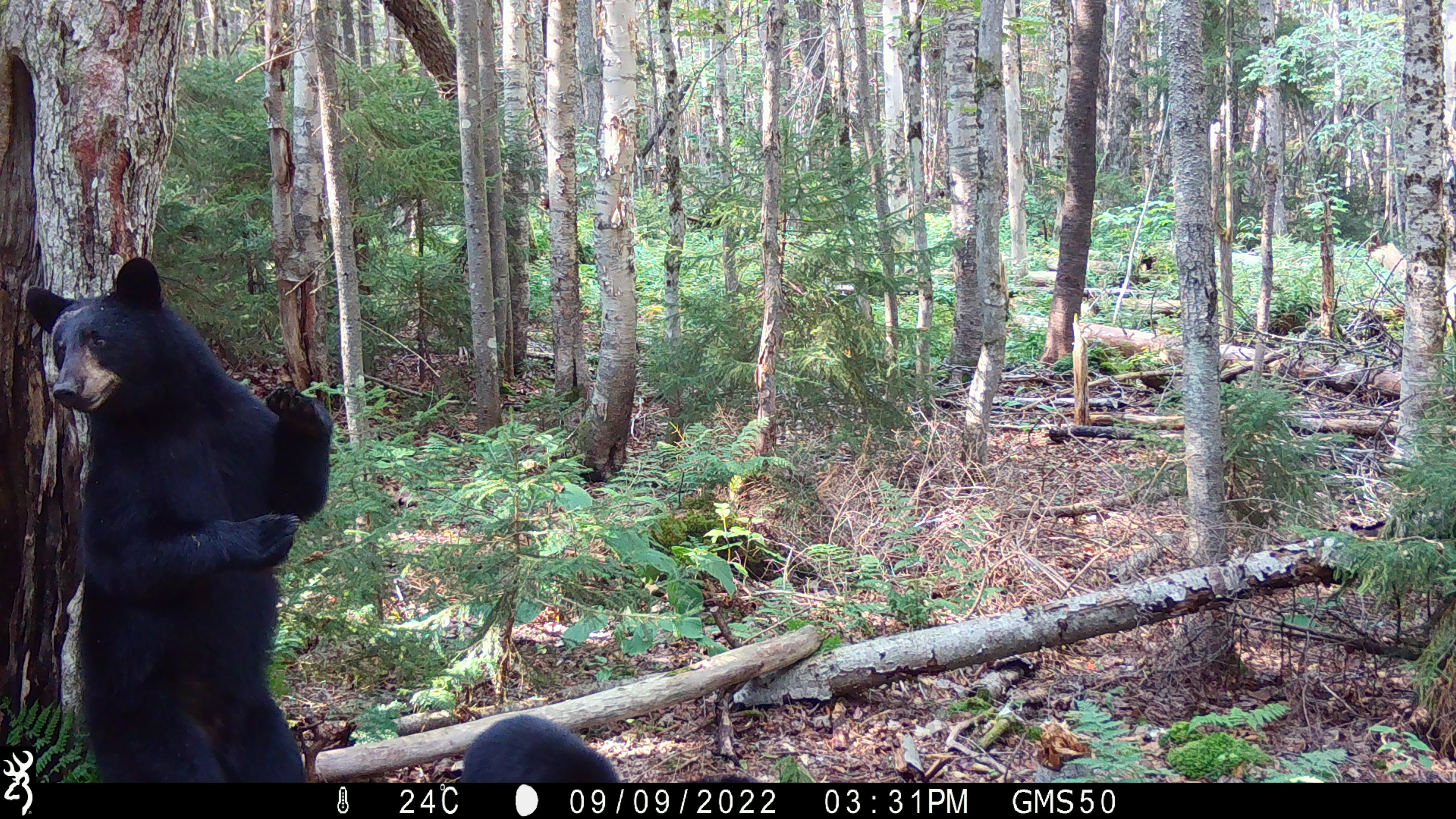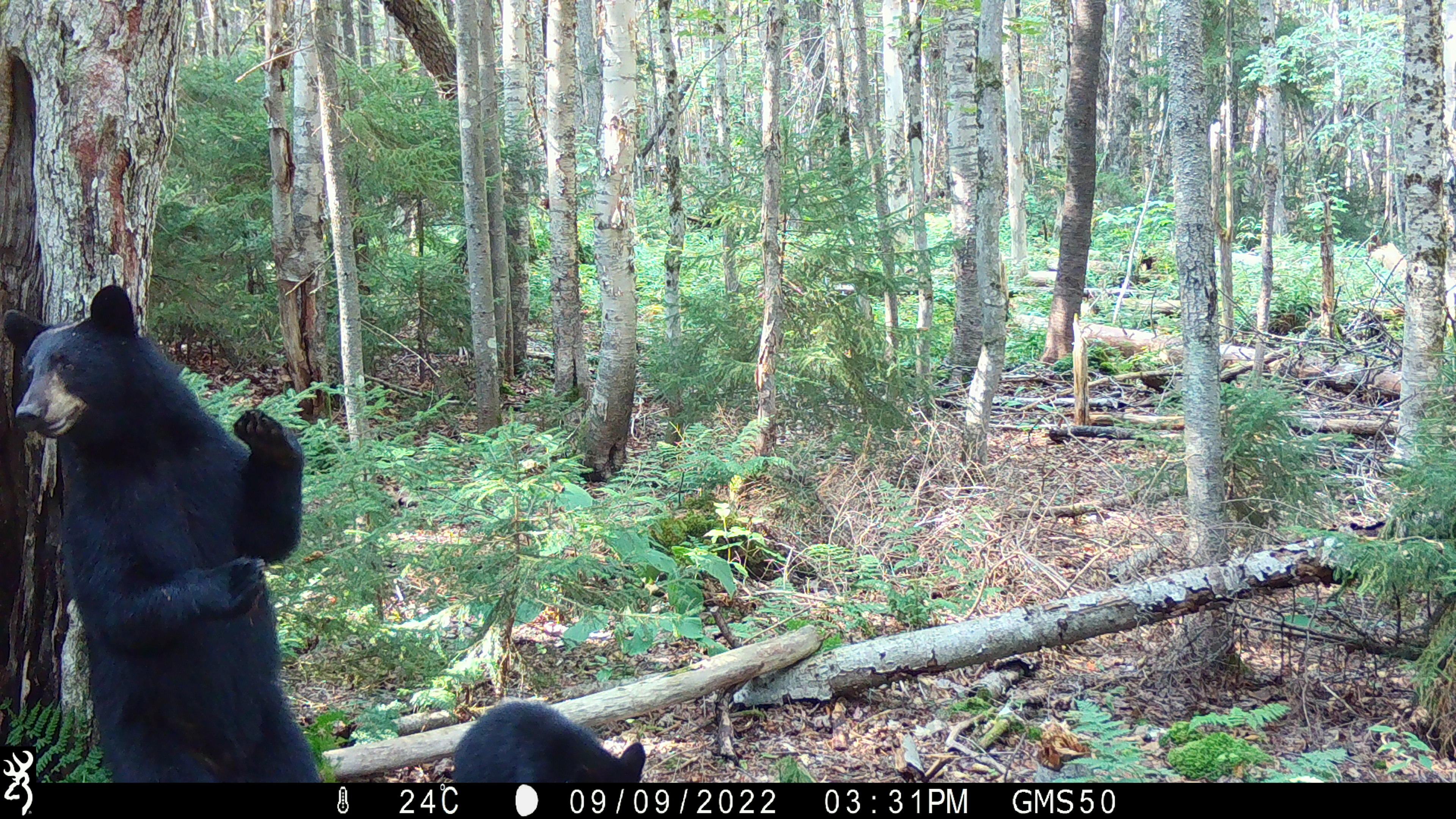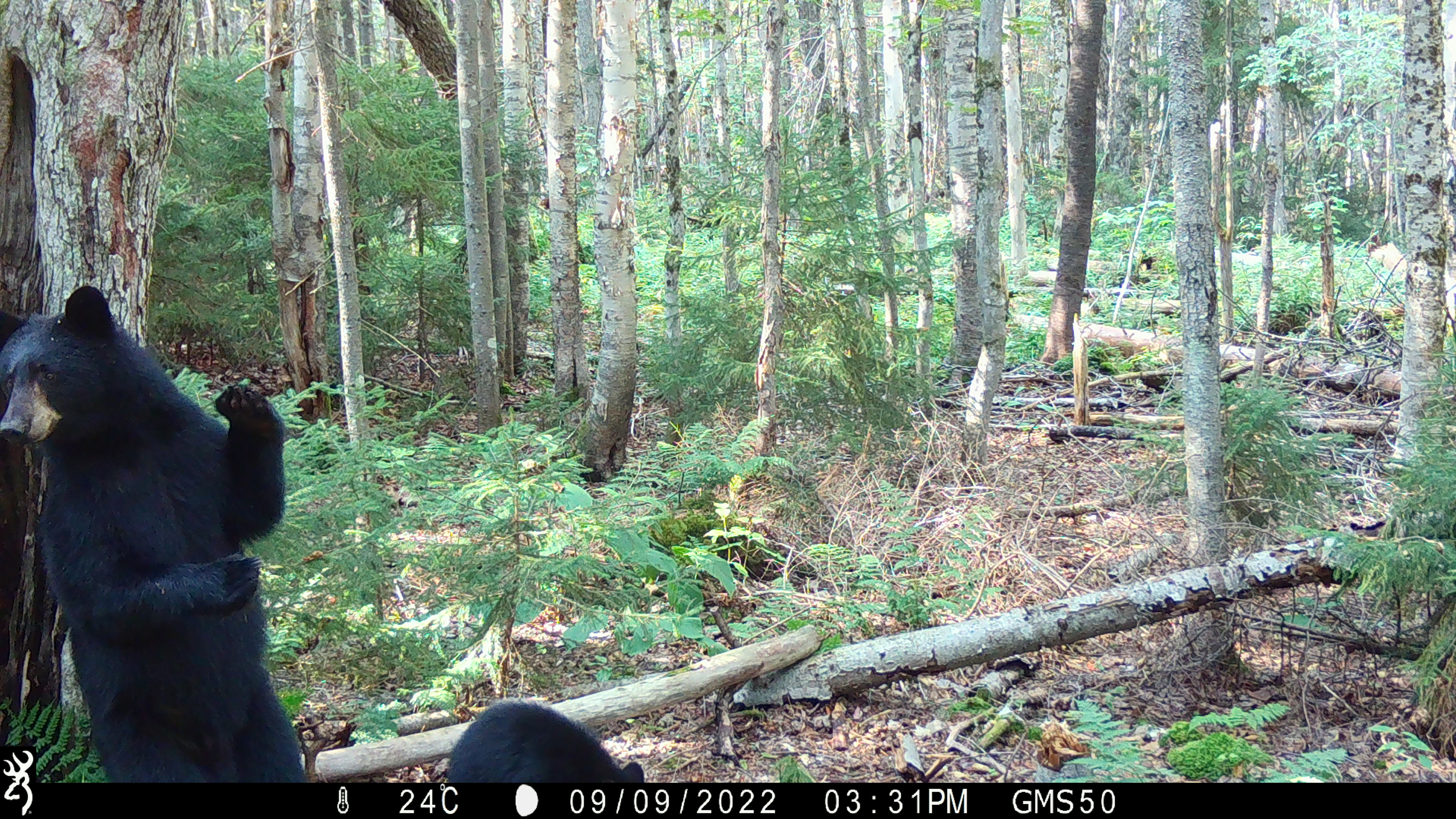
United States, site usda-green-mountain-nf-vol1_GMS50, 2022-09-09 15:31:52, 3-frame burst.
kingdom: Animalia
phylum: Chordata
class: Mammalia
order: Carnivora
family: Ursidae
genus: Ursus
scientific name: Ursus americanus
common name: black bear